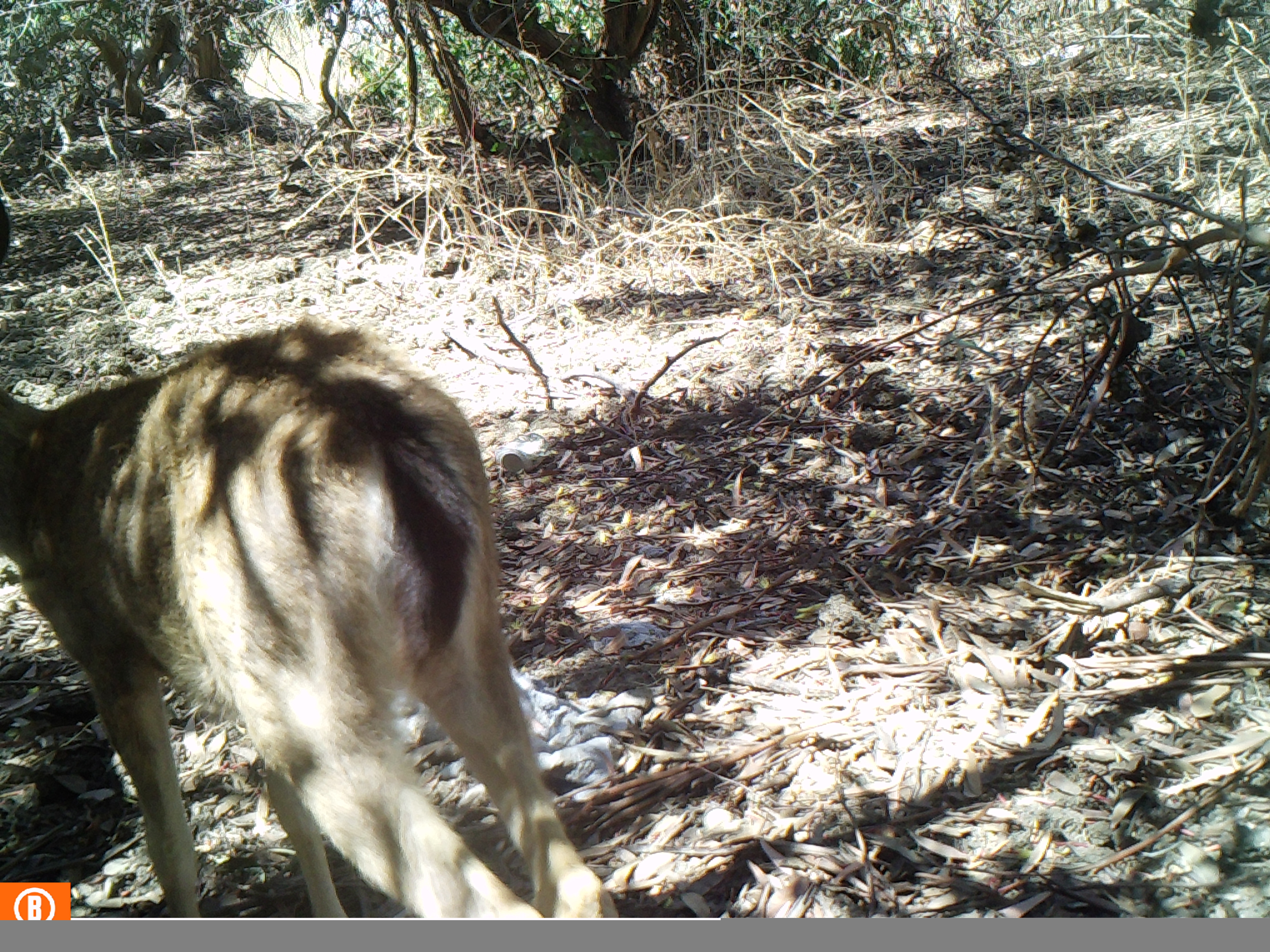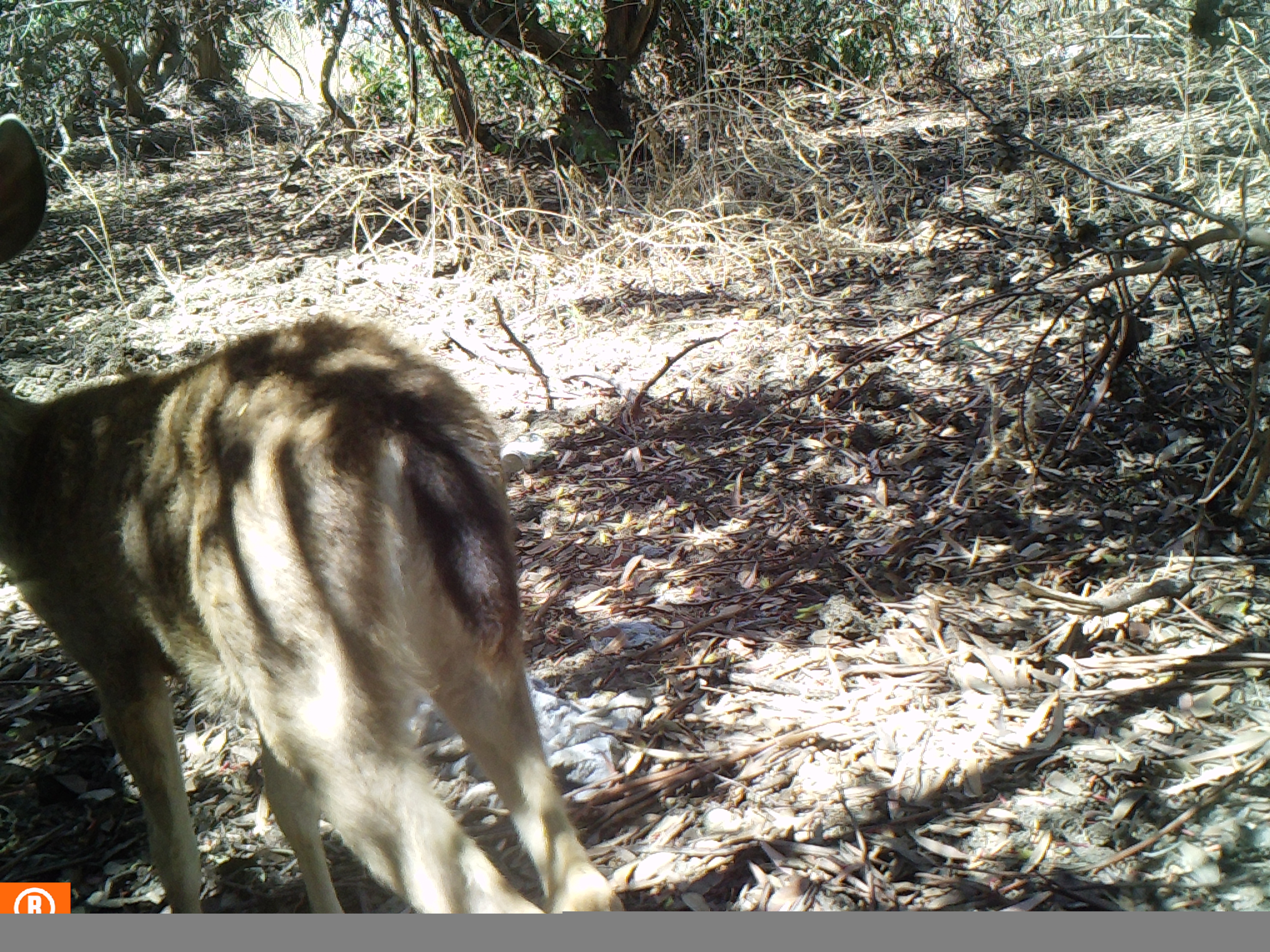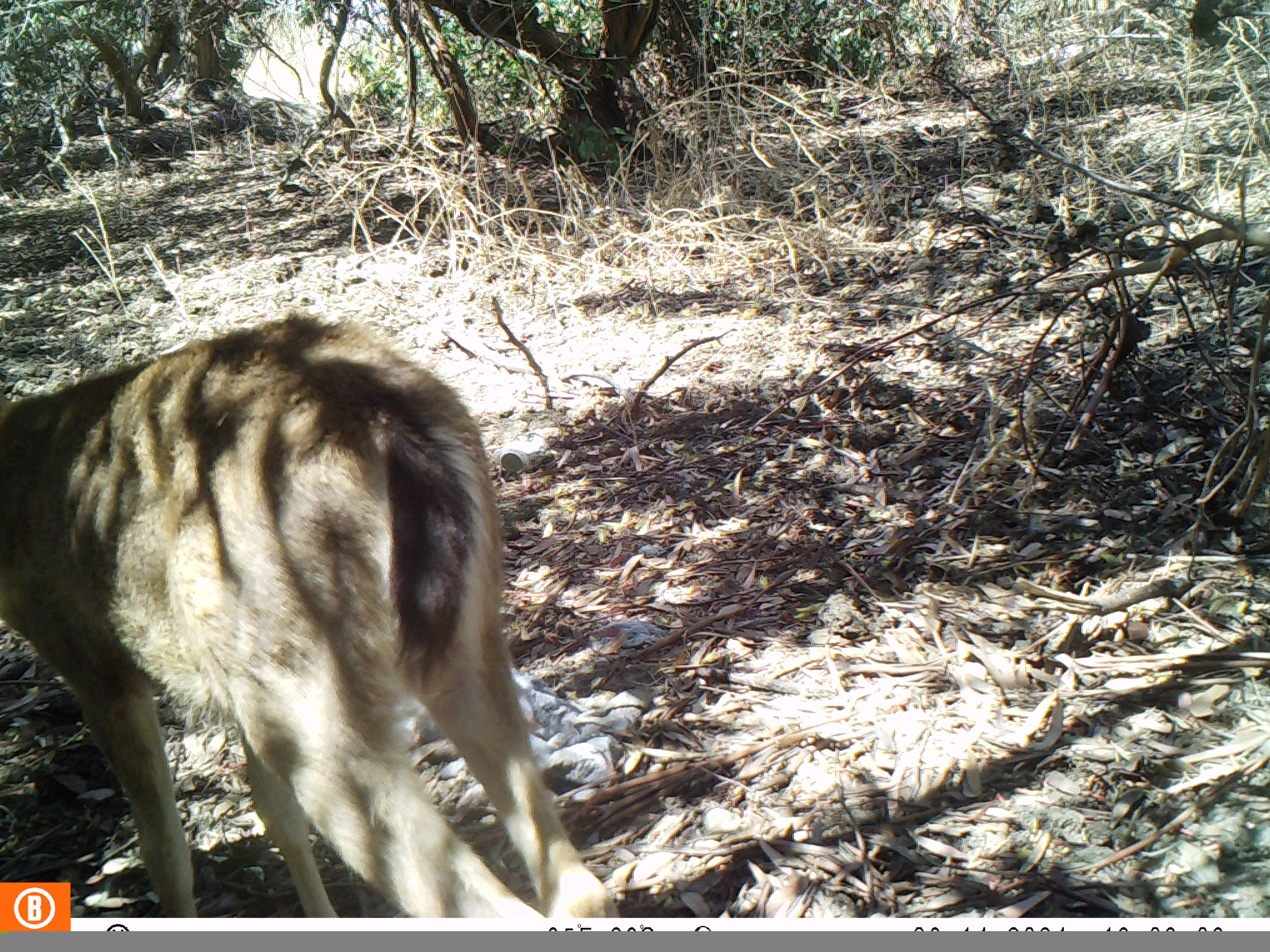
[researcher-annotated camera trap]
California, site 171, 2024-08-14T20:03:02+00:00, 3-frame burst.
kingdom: Animalia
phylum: Chordata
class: Mammalia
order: Artiodactyla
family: Cervidae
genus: Odocoileus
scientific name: Odocoileus hemionus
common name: mule deer